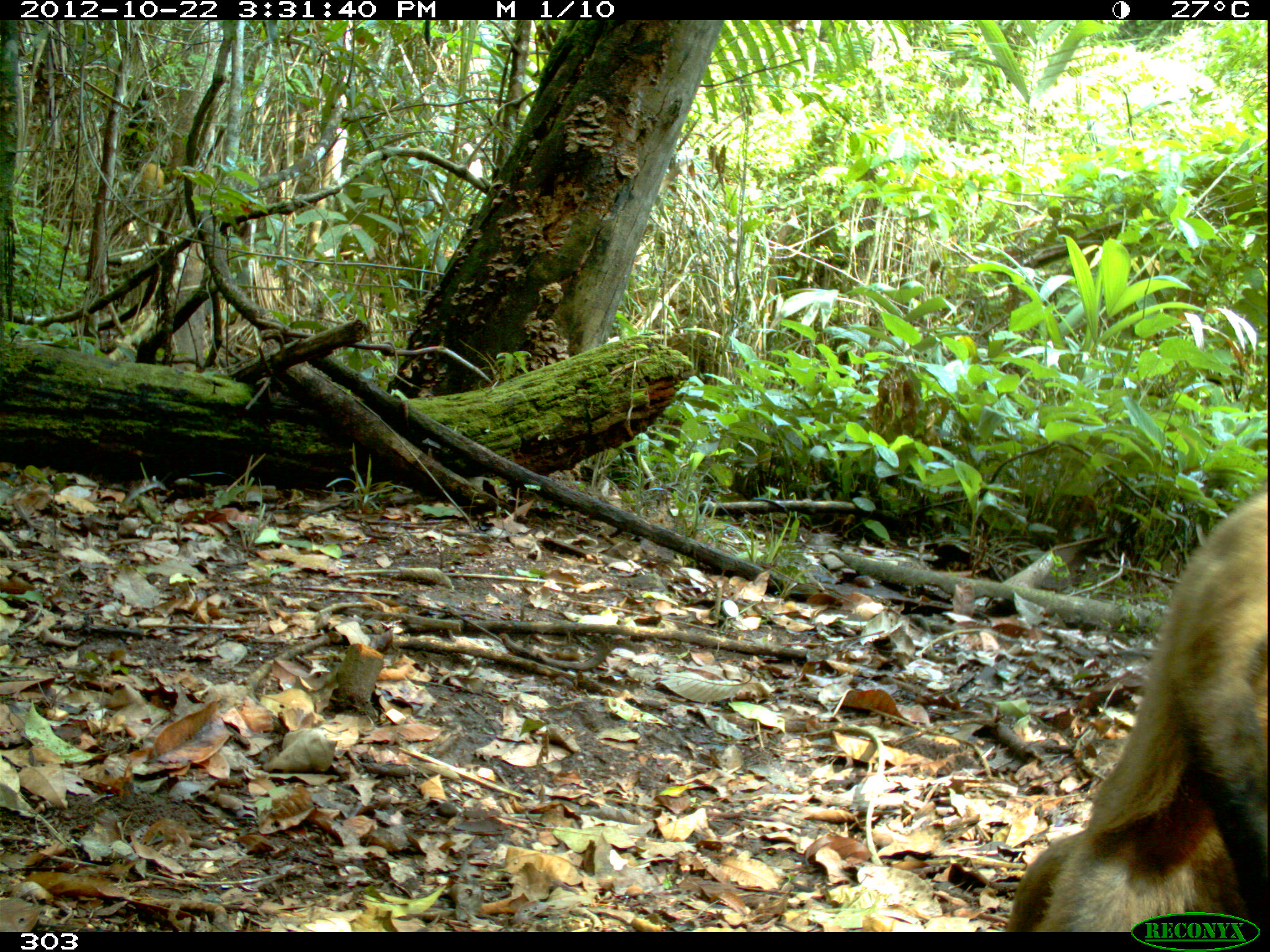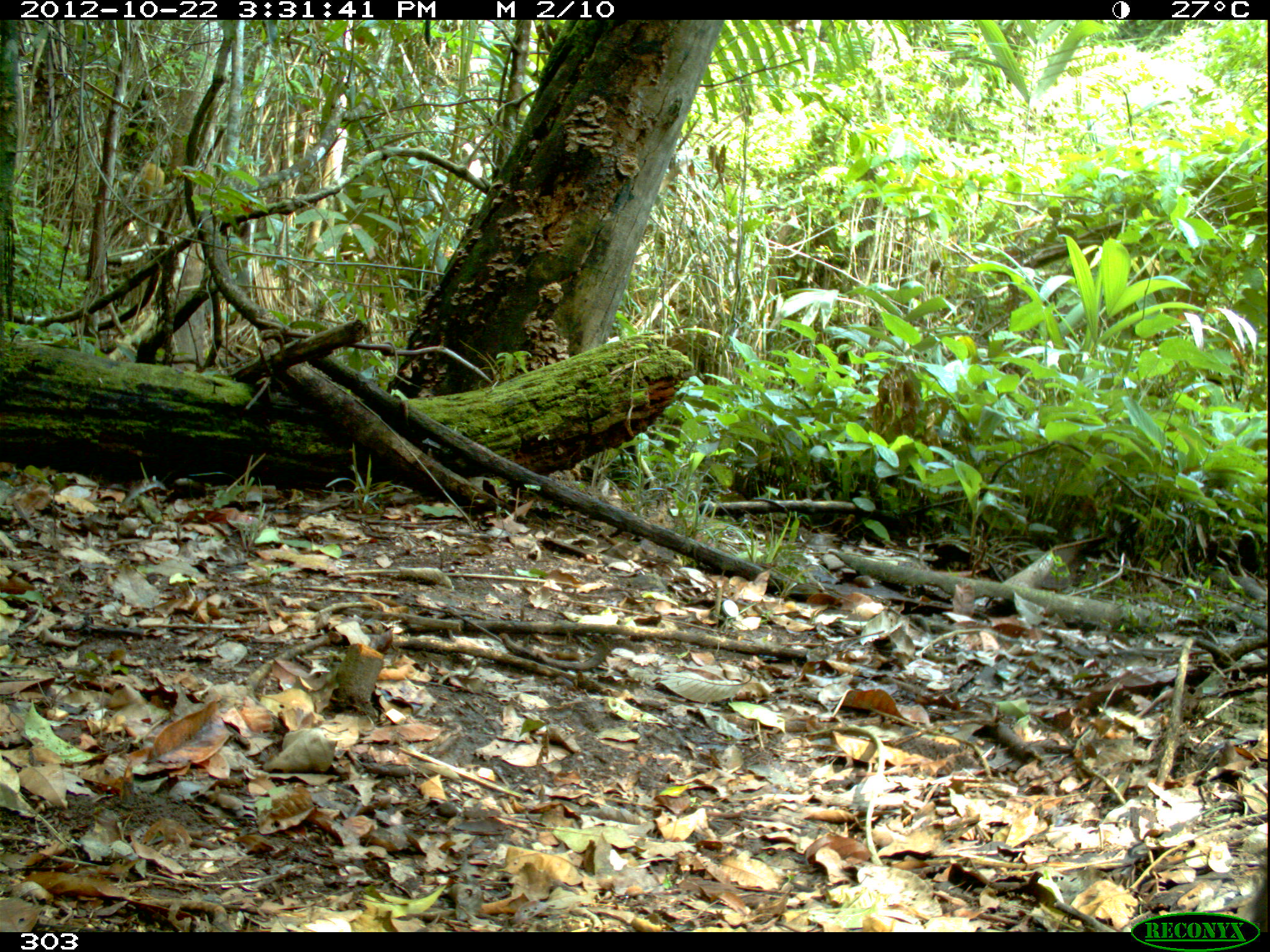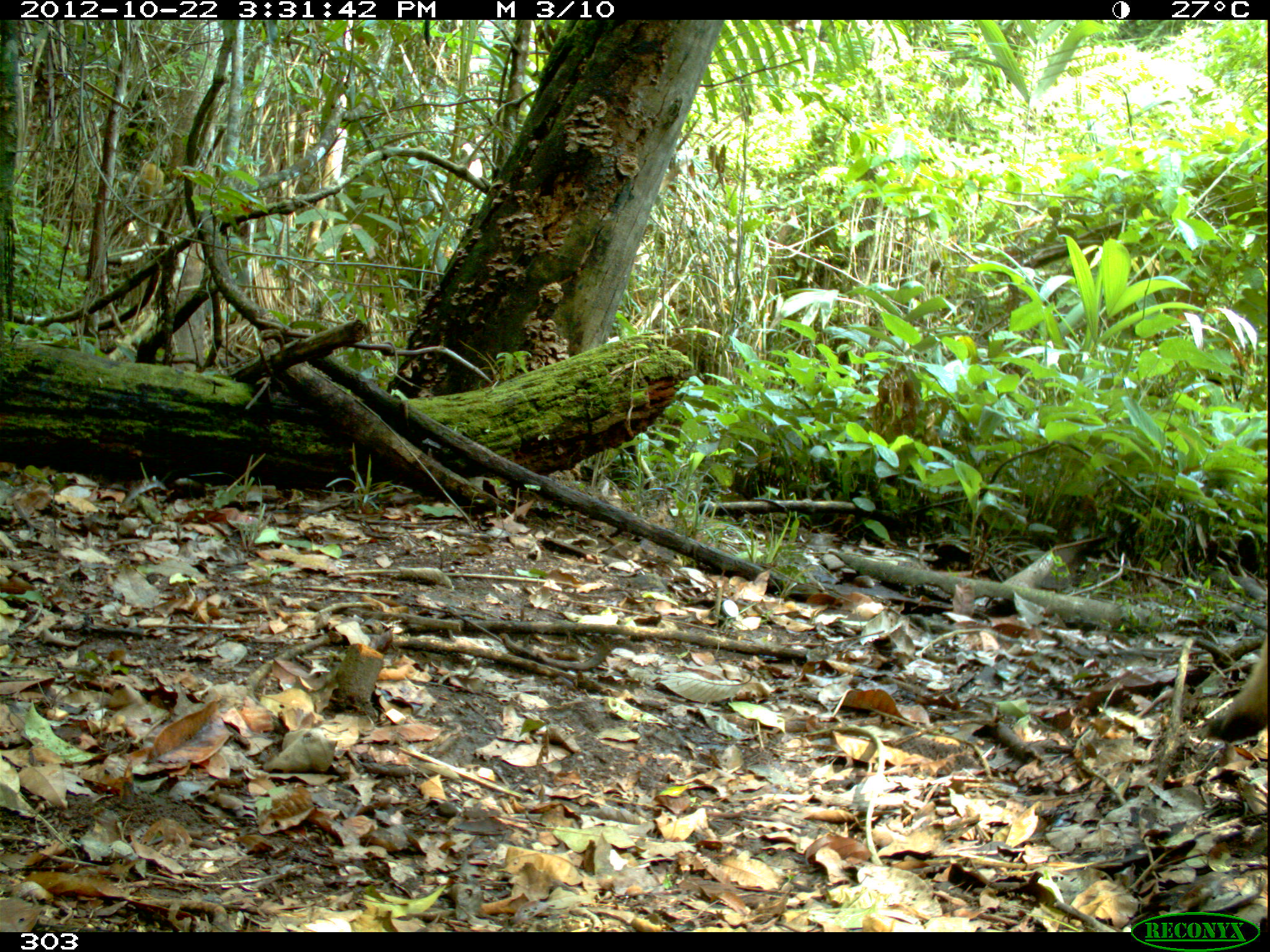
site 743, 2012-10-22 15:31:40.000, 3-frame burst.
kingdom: Animalia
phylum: Chordata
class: Mammalia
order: Primates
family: Cebidae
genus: Sapajus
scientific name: Sapajus apella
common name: tufted capuchin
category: cebus apella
Cebus apella (tufted capuchin) (Sapajus apella).